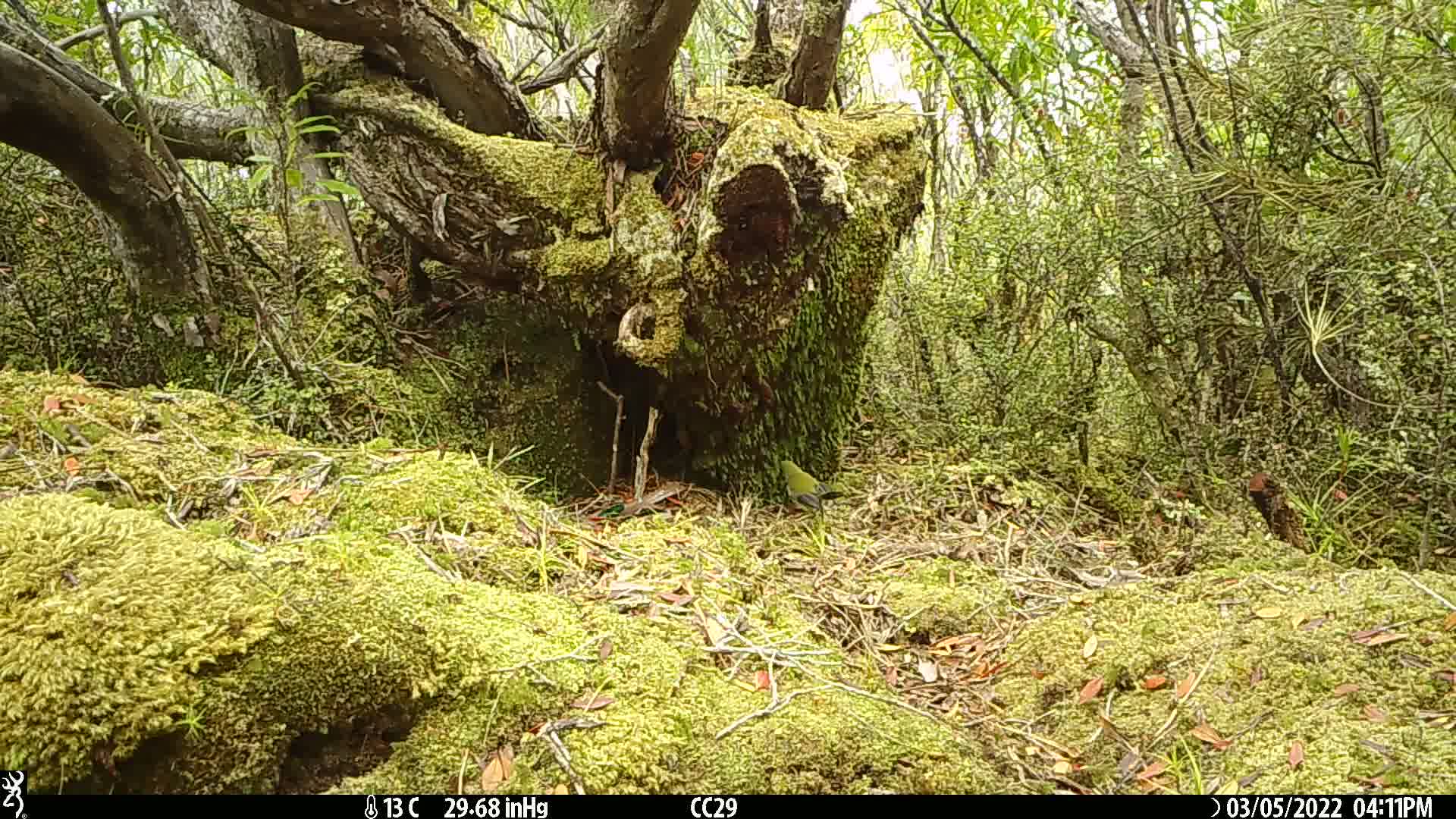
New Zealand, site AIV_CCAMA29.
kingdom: Animalia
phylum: Chordata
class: Aves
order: Passeriformes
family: Meliphagidae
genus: Anthornis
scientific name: Anthornis melanura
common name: new zealand bellbird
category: bellbird